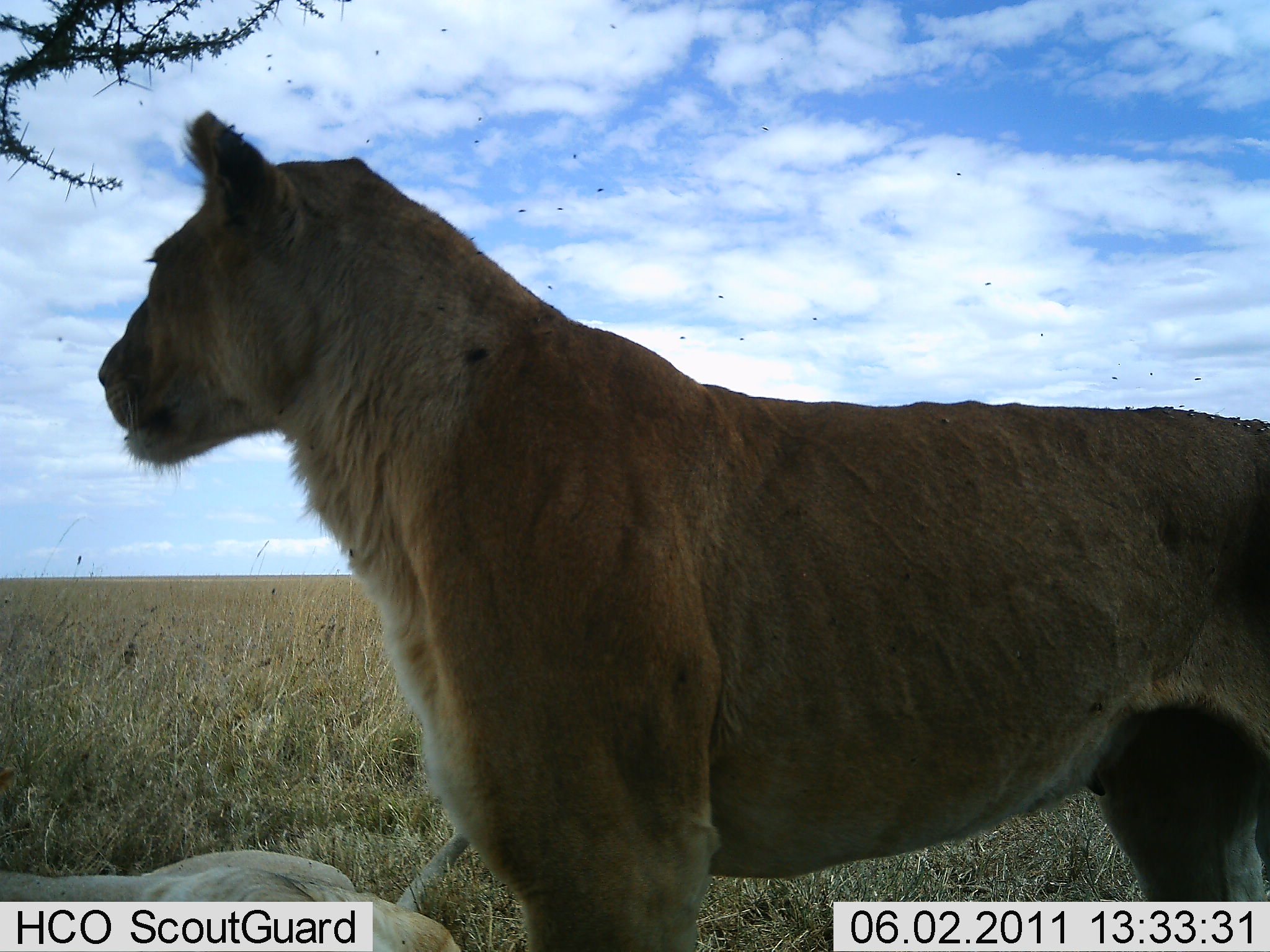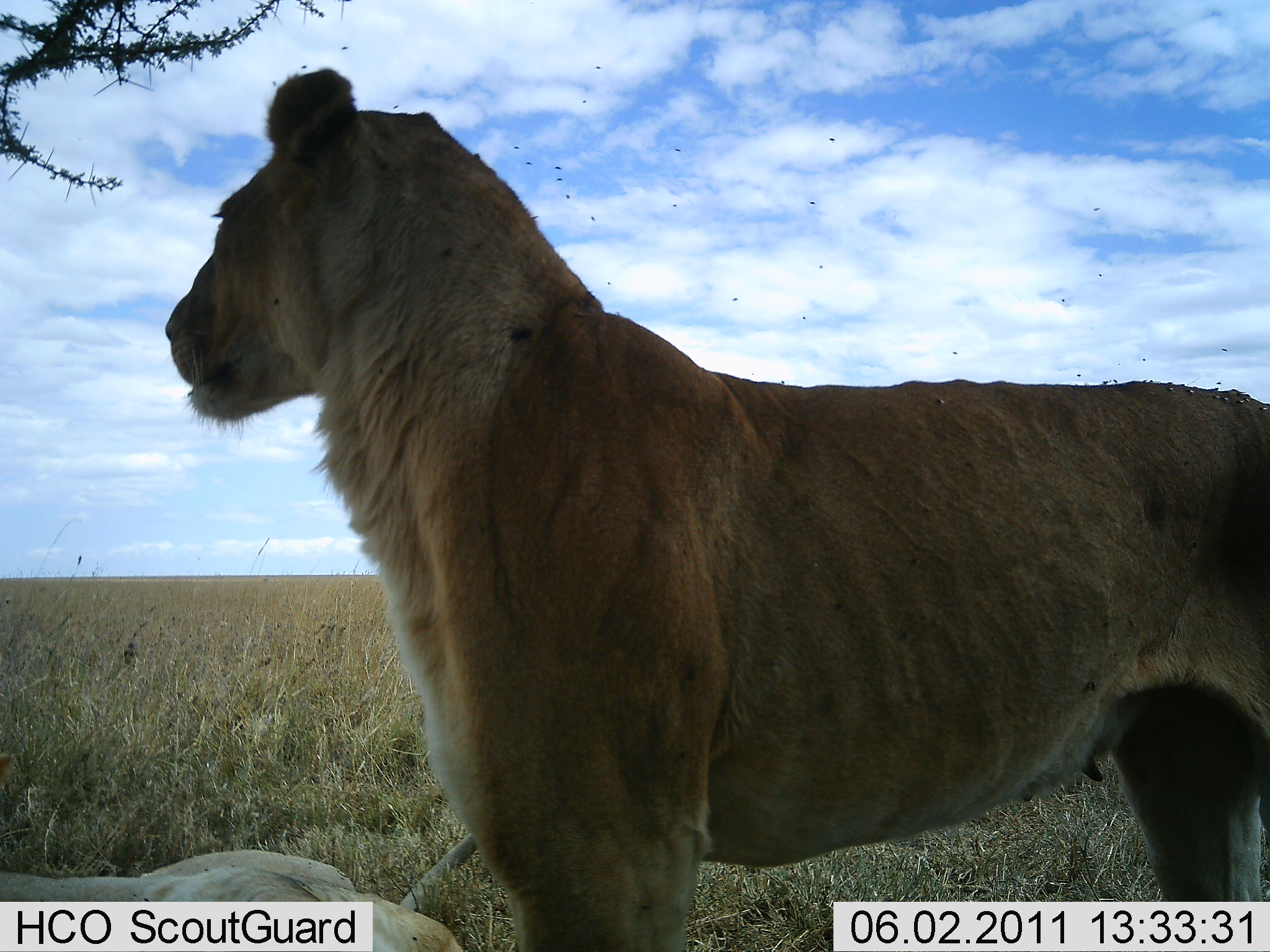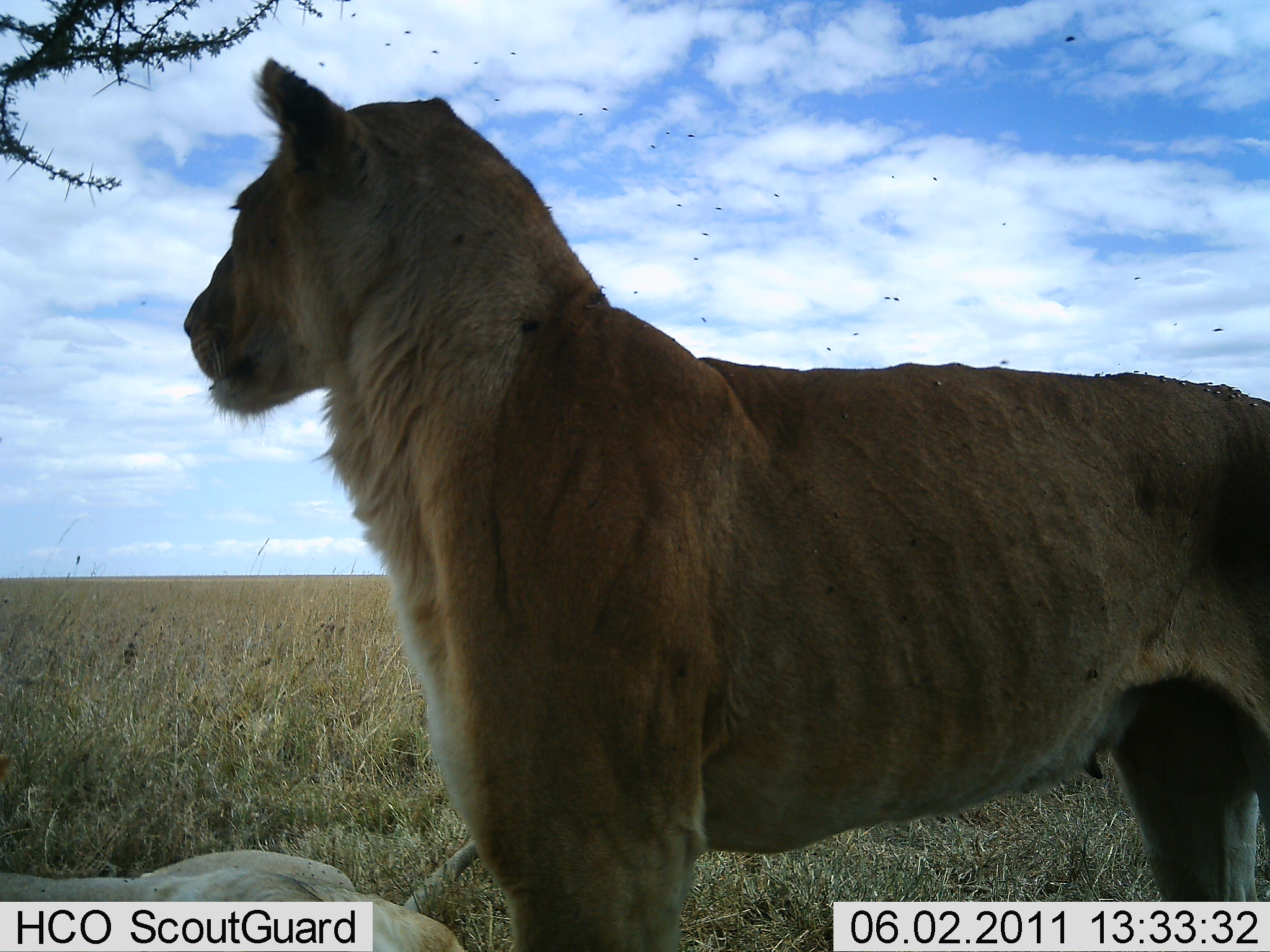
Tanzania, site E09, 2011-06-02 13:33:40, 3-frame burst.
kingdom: Animalia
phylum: Chordata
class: Mammalia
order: Carnivora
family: Felidae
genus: Panthera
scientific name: Panthera leo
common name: lion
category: lionfemale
Lionfemale (lion) (Panthera leo), count 1. Behavior (volunteer vote fractions): standing 91%, resting 18%, moving 0%, interacting 0%. Young present (vote fraction): 0%. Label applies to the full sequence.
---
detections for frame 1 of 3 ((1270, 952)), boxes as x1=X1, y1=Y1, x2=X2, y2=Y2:
animal: x1=95, y1=108, x2=1270, y2=952; x1=0, y1=848, x2=461, y2=952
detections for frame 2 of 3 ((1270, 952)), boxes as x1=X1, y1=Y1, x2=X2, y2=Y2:
animal: x1=164, y1=65, x2=1270, y2=951; x1=0, y1=848, x2=461, y2=952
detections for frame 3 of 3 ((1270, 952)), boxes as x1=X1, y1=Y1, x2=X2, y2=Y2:
animal: x1=184, y1=54, x2=1270, y2=952; x1=0, y1=837, x2=464, y2=952